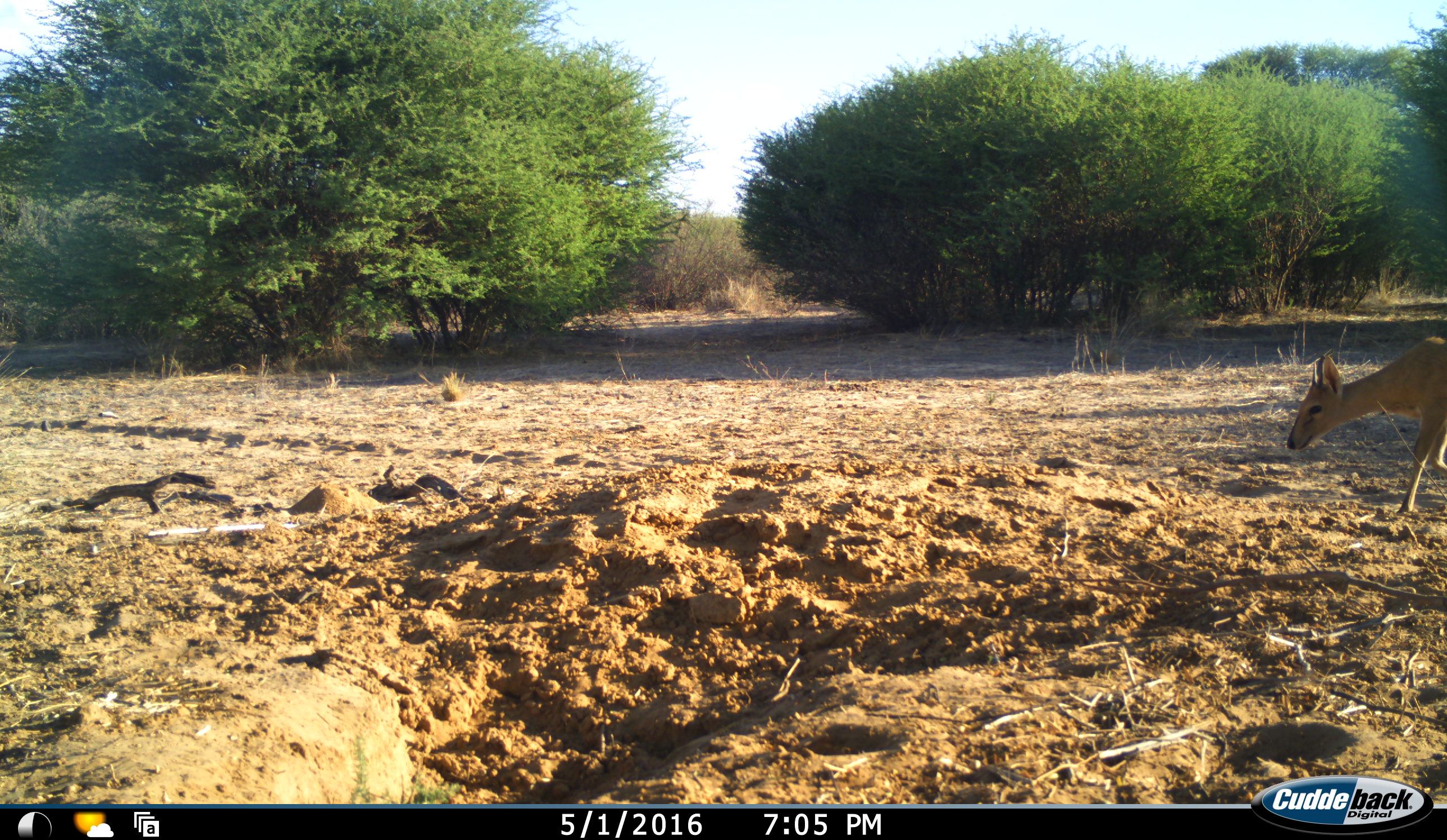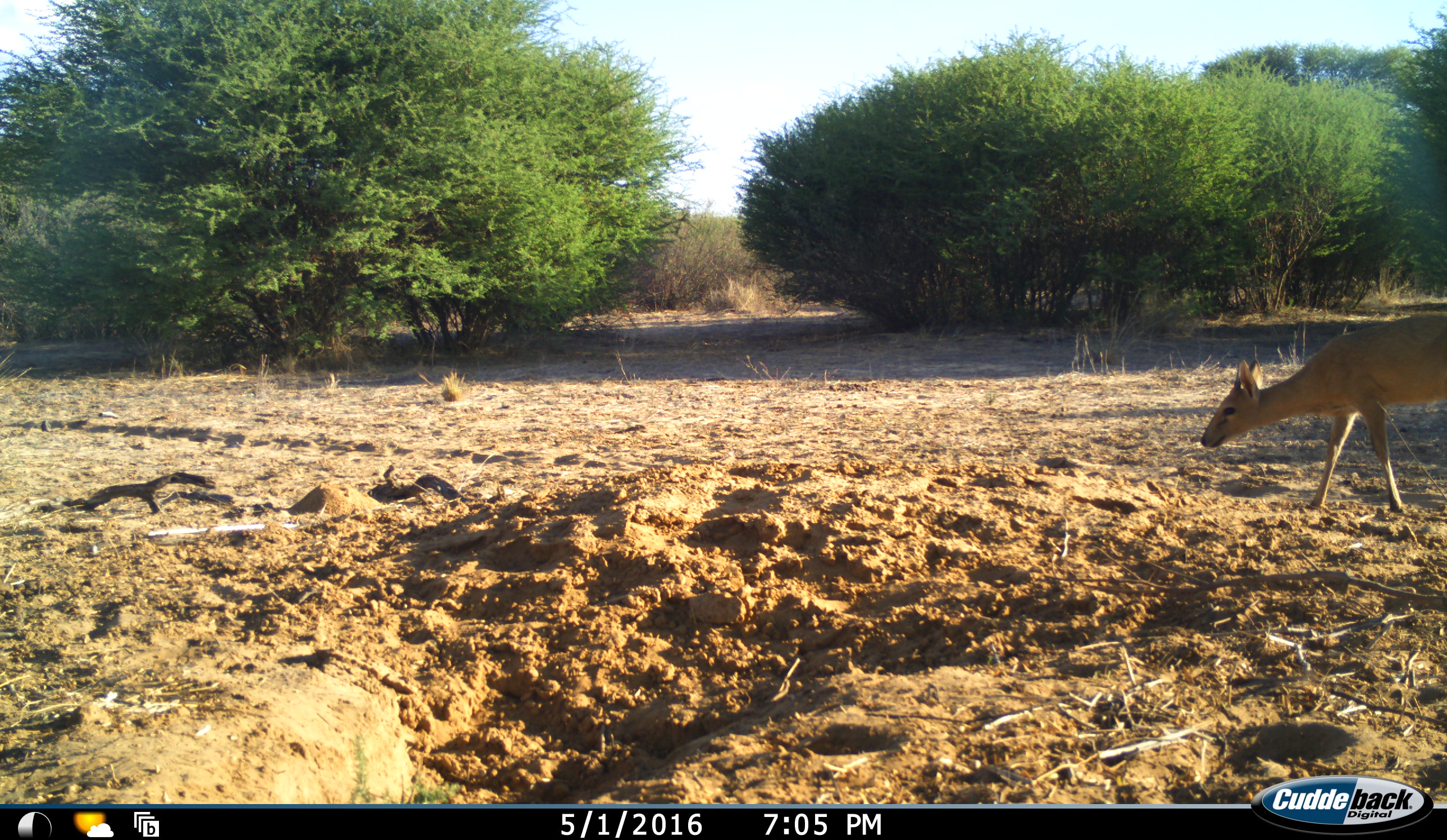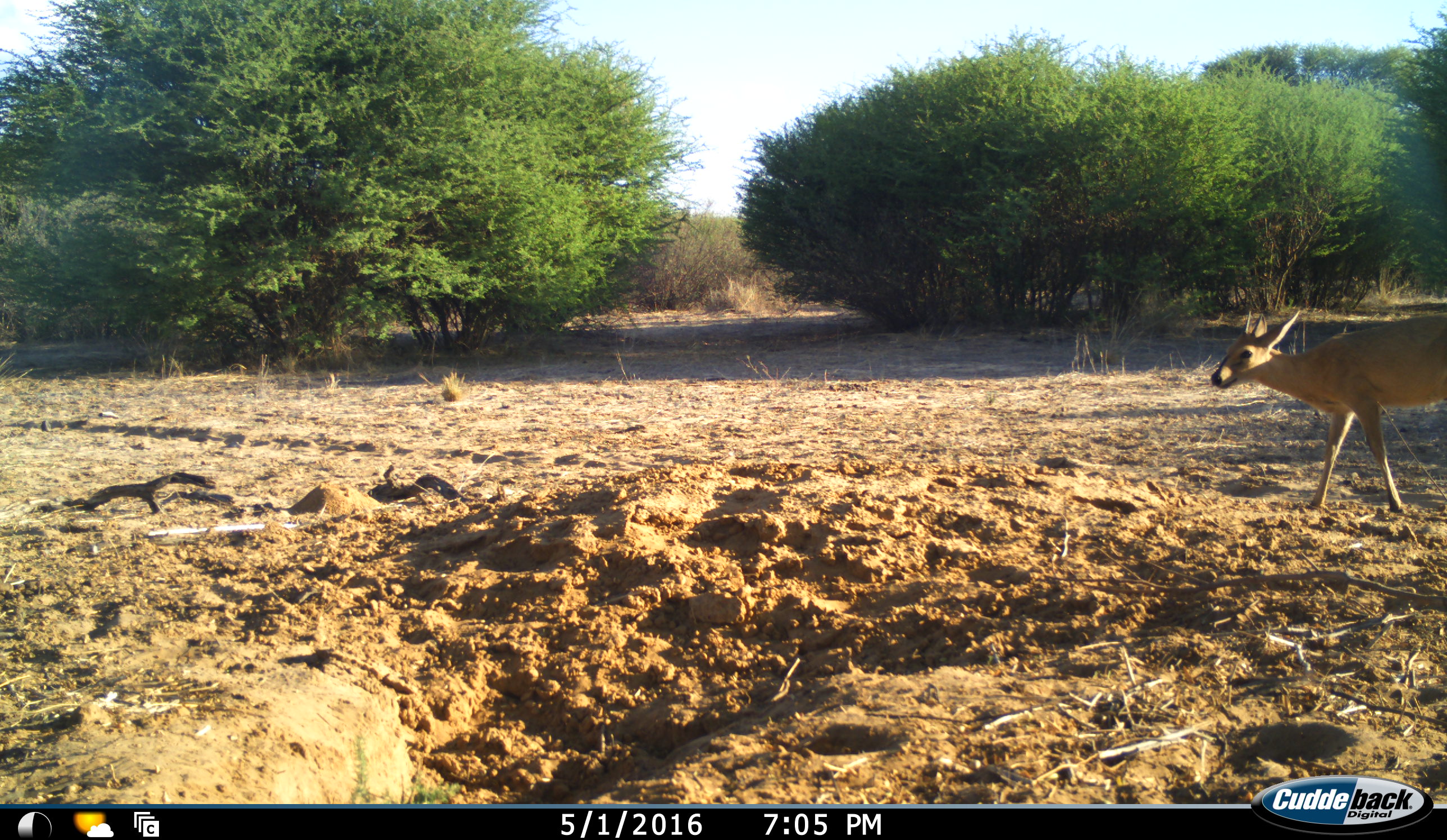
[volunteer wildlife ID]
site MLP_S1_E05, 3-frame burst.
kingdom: Animalia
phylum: Chordata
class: Mammalia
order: Artiodactyla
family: Bovidae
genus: Sylvicapra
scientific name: Sylvicapra grimmia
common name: common duiker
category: duikercommongrey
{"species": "duikercommongrey (common duiker) (Sylvicapra grimmia)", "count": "1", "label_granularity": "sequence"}